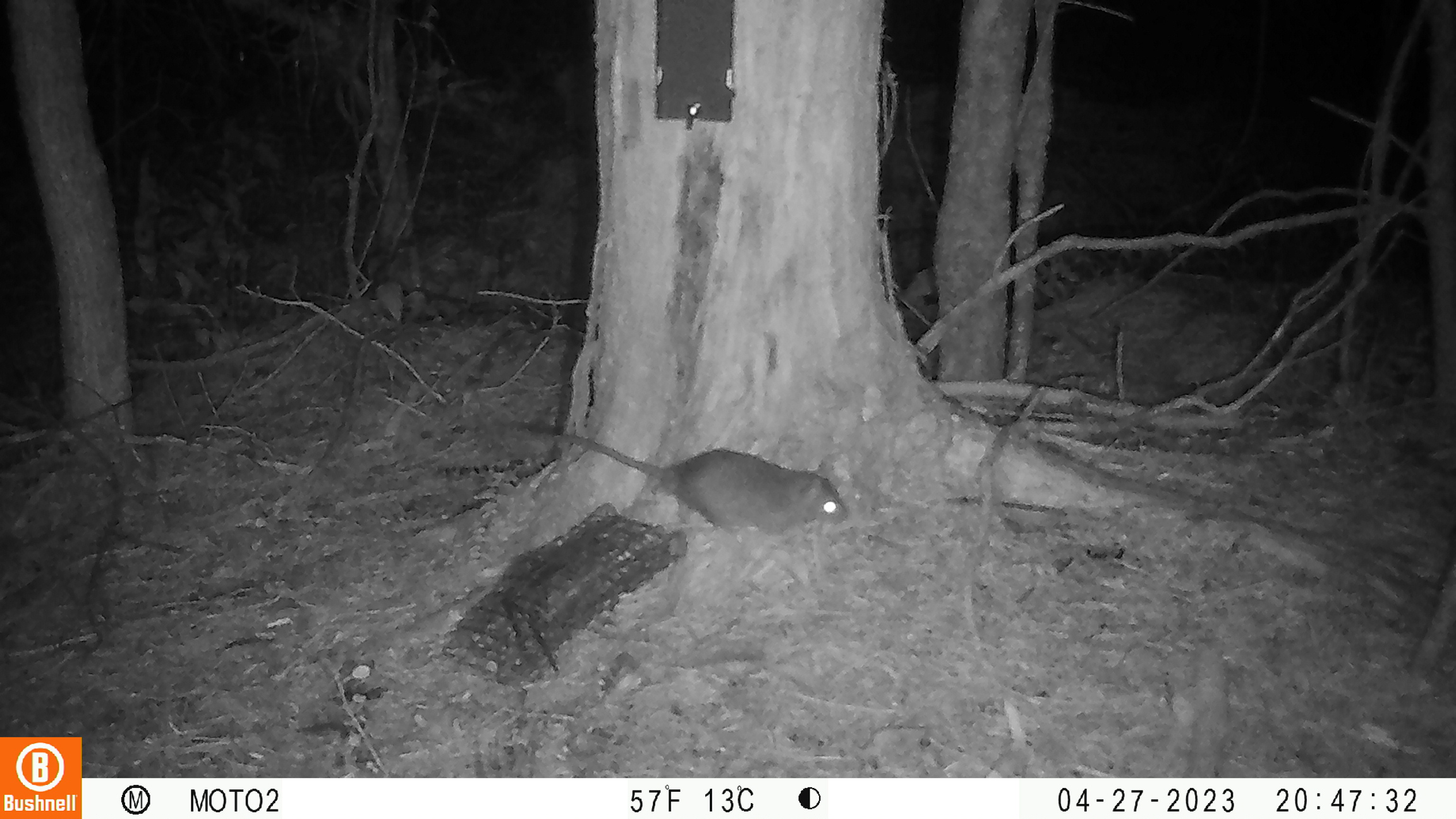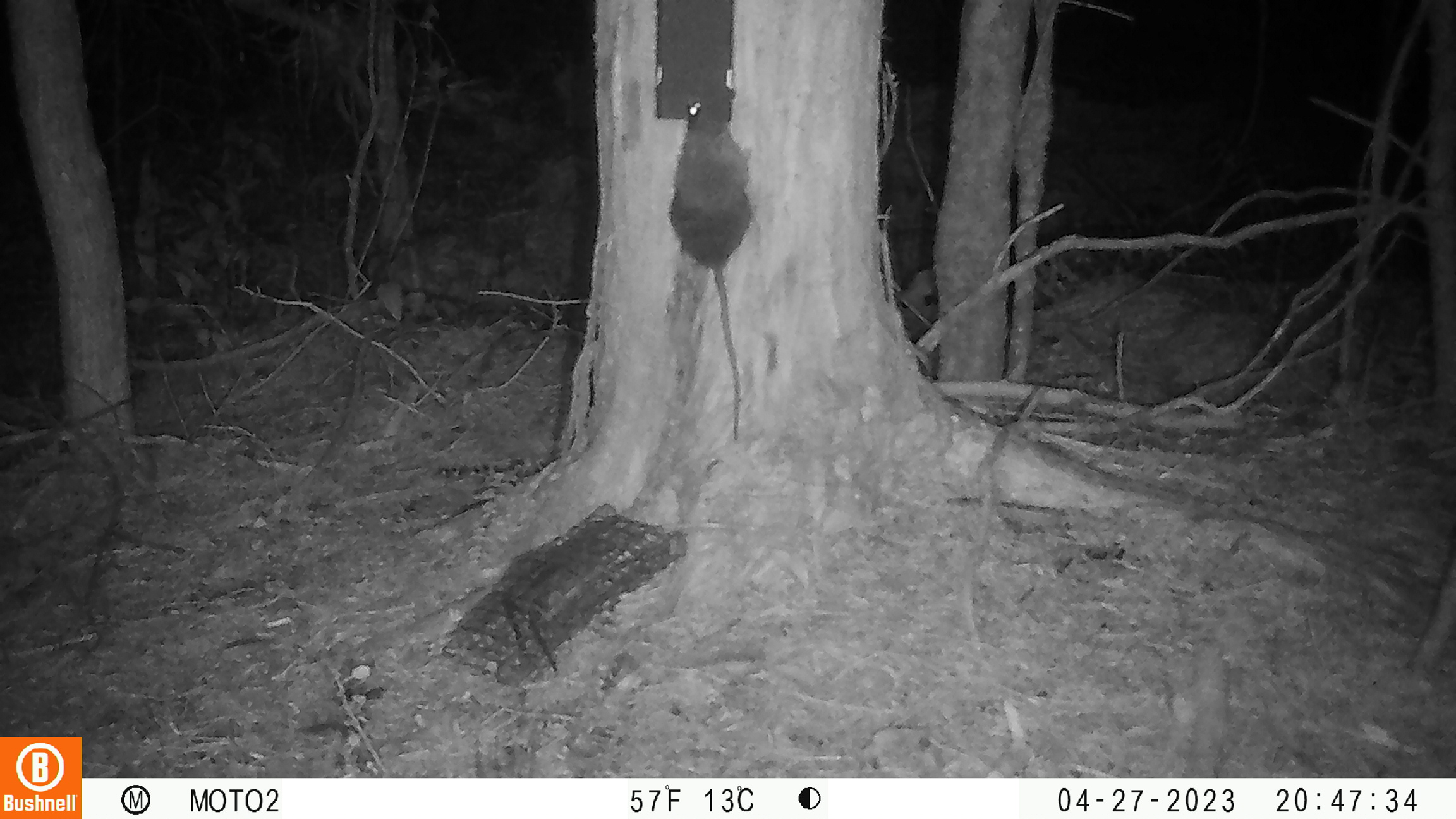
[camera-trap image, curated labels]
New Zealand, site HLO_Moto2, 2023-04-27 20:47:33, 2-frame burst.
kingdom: Animalia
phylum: Chordata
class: Mammalia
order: Rodentia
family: Muridae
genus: Rattus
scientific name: Rattus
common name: rat